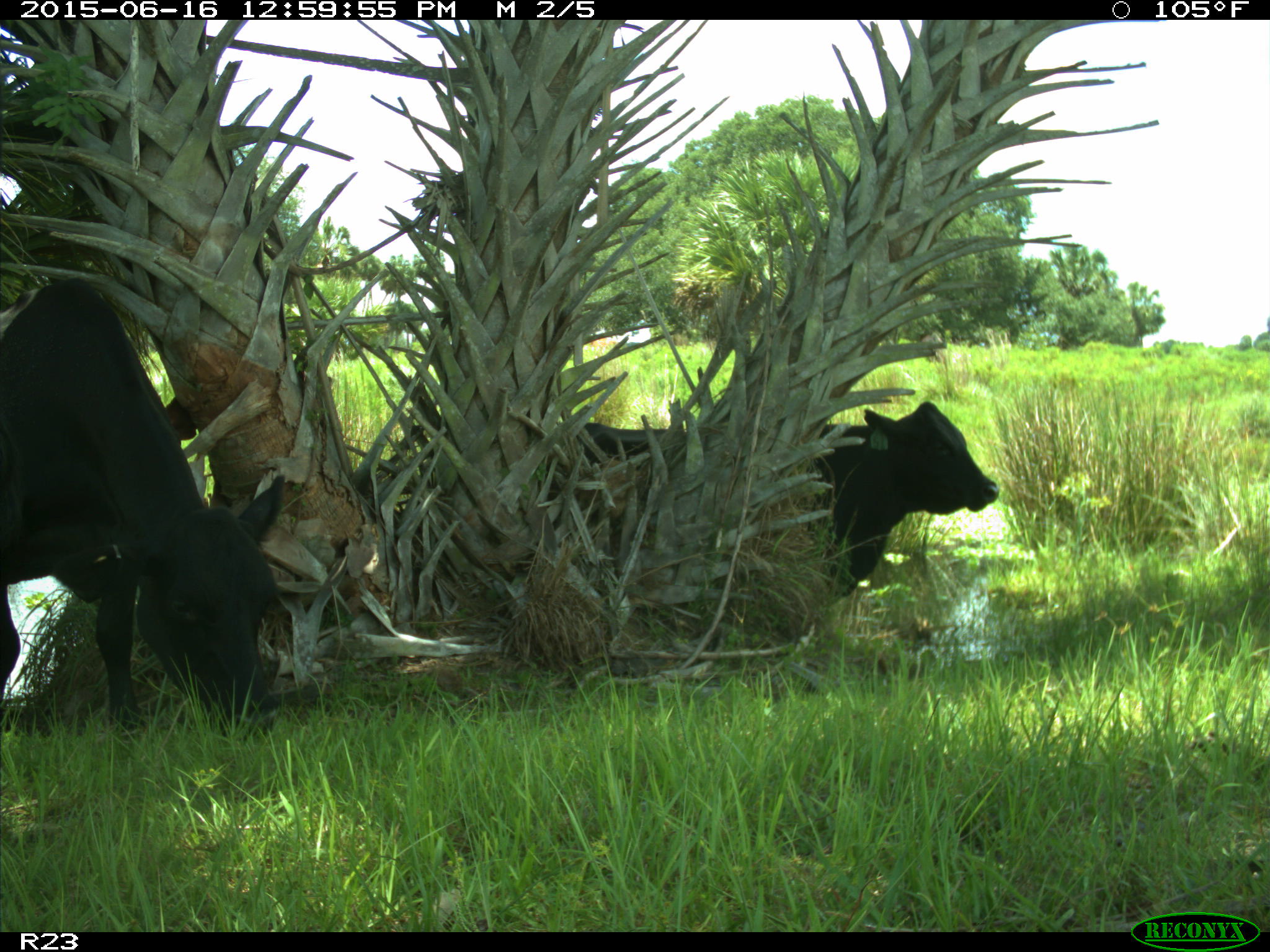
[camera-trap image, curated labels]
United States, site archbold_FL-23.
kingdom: Animalia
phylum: Chordata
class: Mammalia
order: Artiodactyla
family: Bovidae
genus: Bos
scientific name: Bos taurus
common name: domestic cow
Bos taurus (domestic cow).